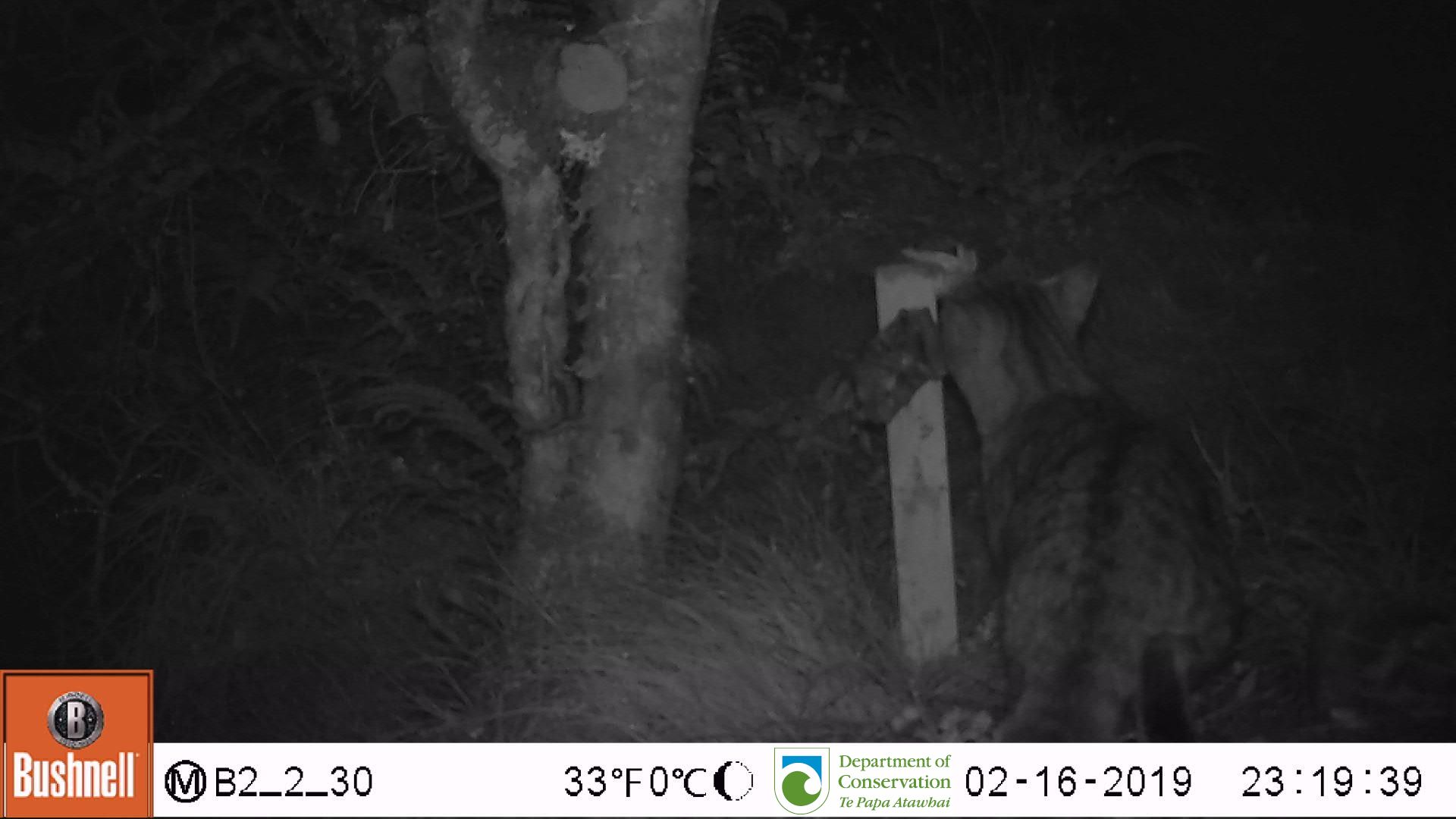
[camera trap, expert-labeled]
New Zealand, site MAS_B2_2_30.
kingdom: Animalia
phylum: Chordata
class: Mammalia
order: Carnivora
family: Felidae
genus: Felis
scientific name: Felis catus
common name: domestic cat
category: cat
Cat (domestic cat) (Felis catus).